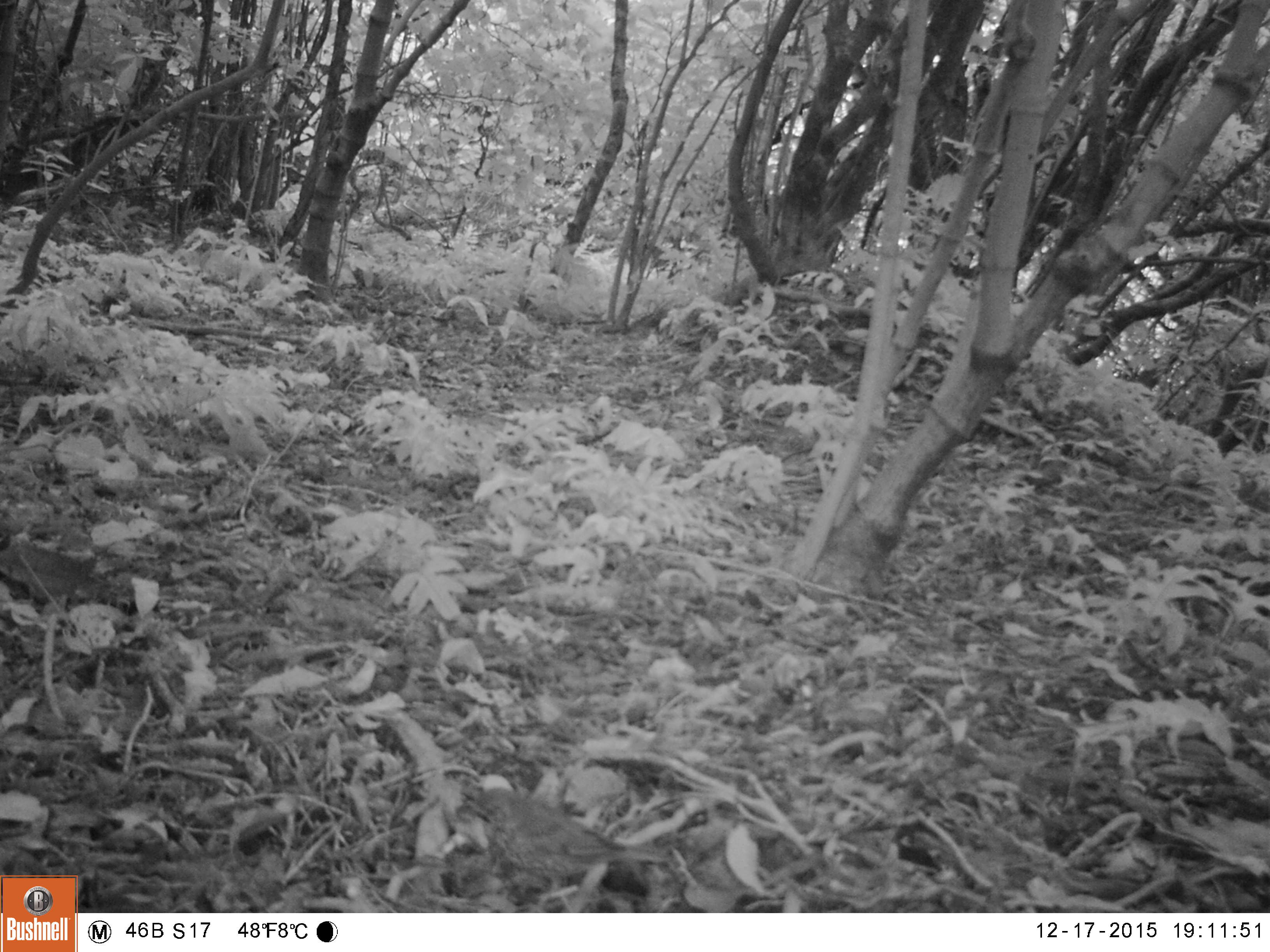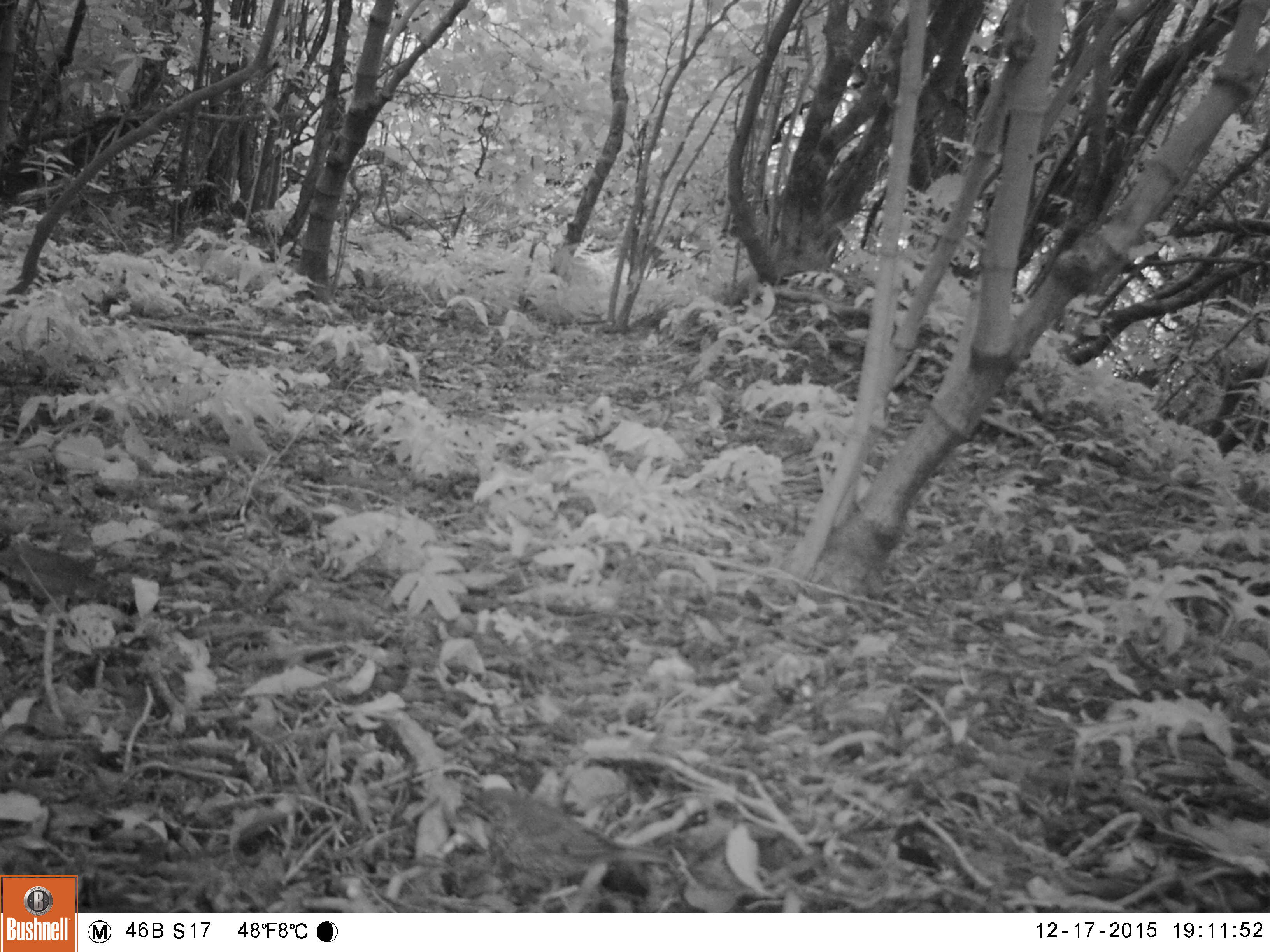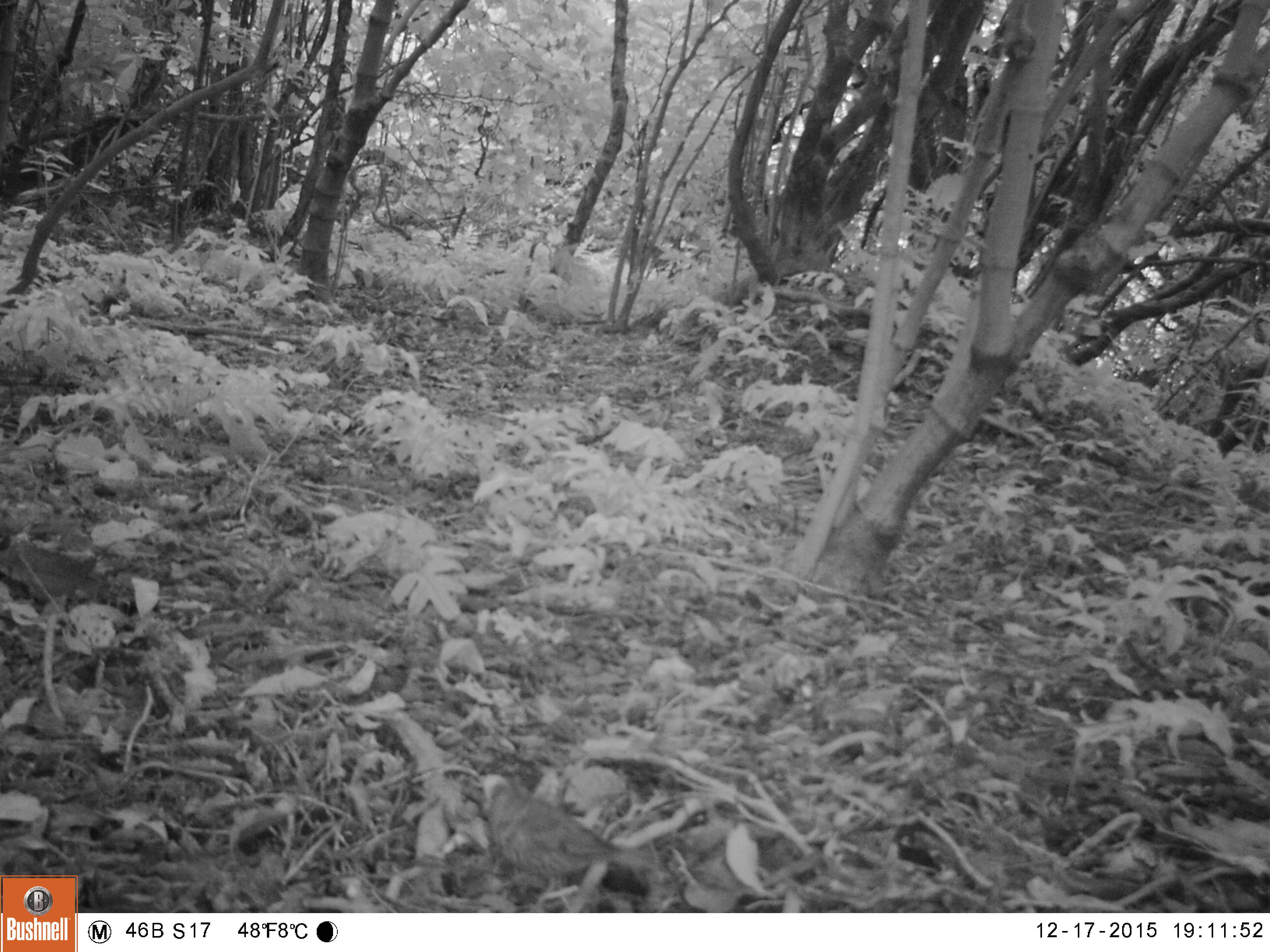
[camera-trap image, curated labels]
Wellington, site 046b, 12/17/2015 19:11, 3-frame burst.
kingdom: Animalia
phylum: Chordata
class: Aves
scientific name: Aves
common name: bird